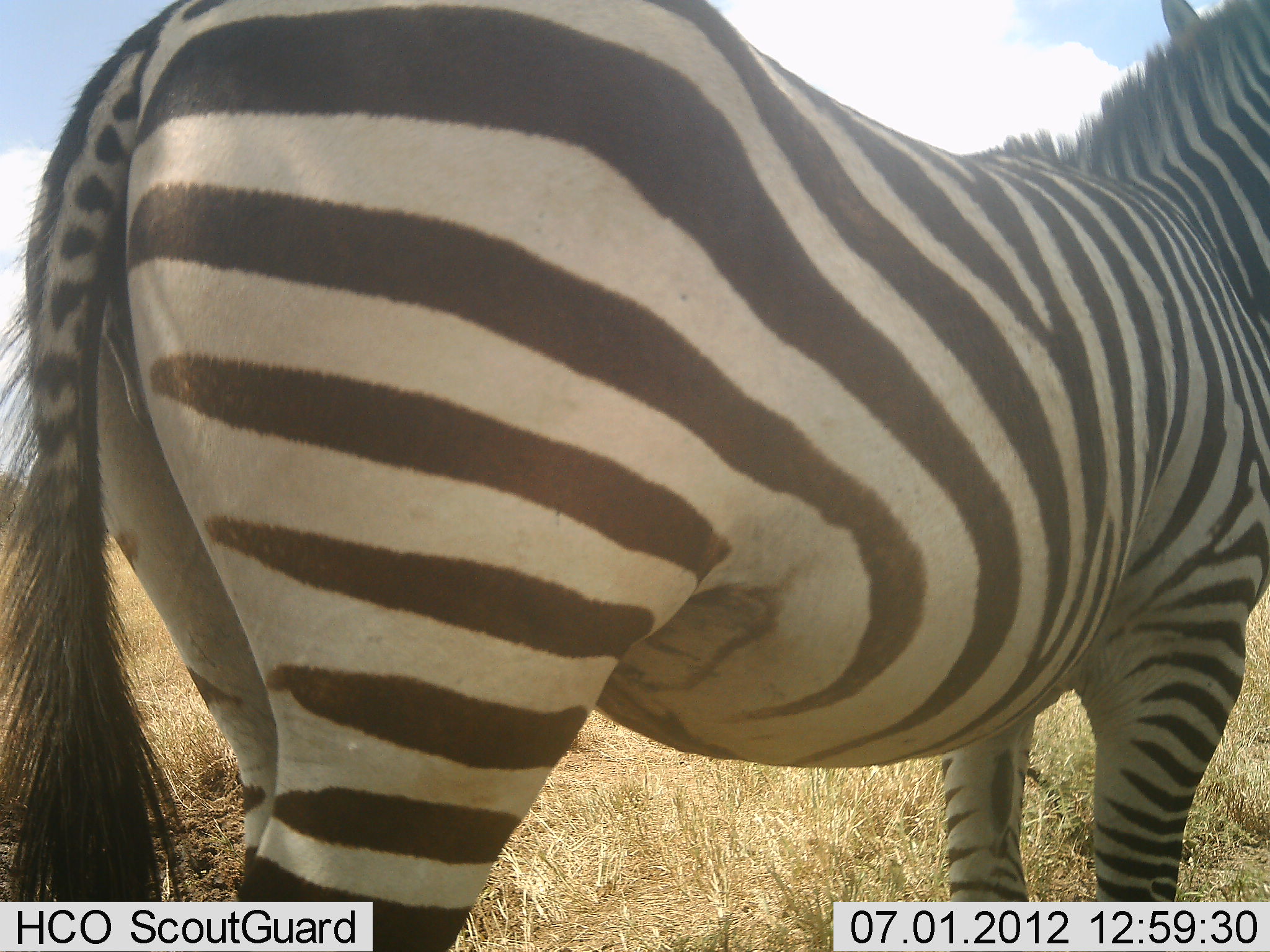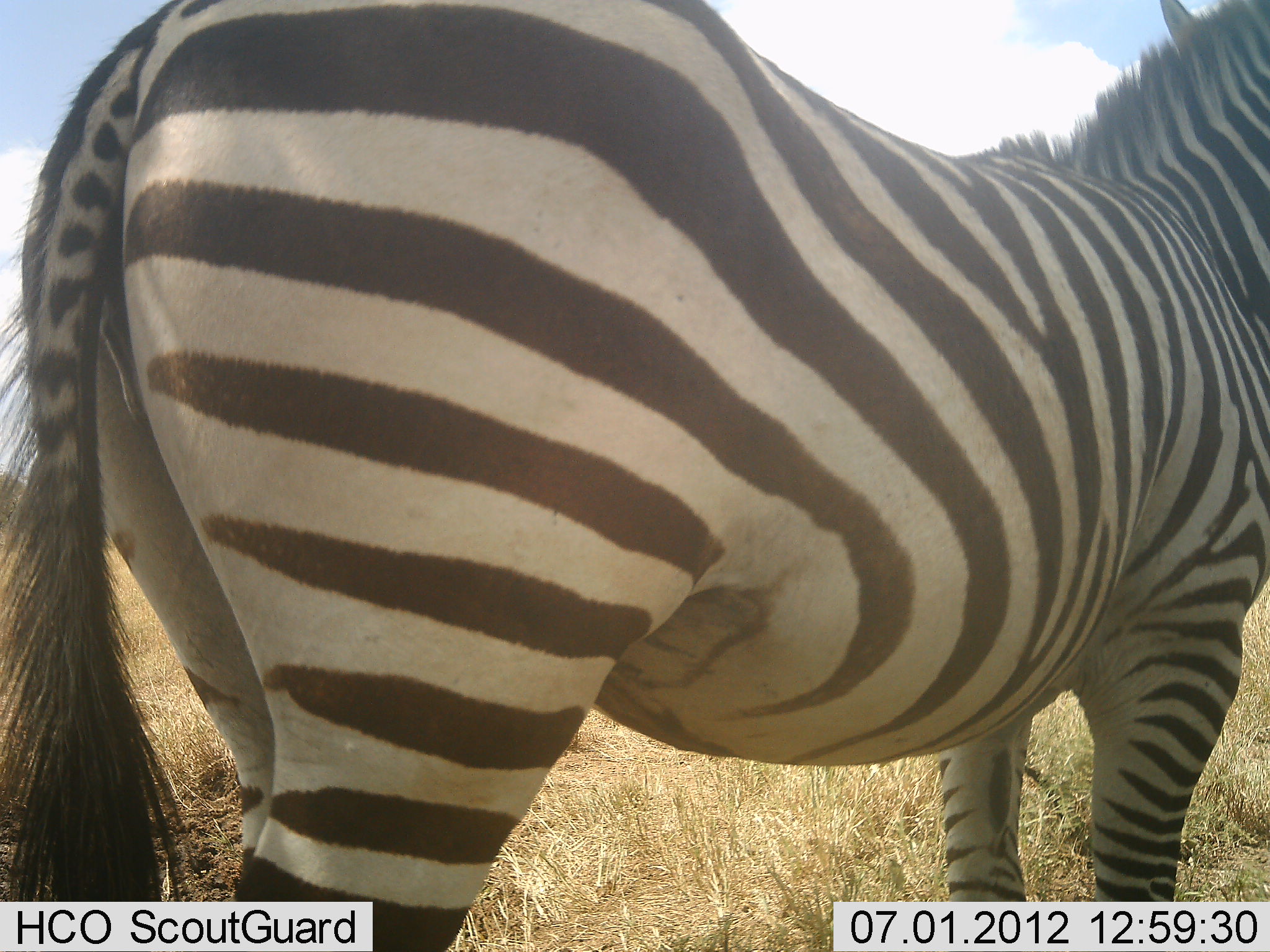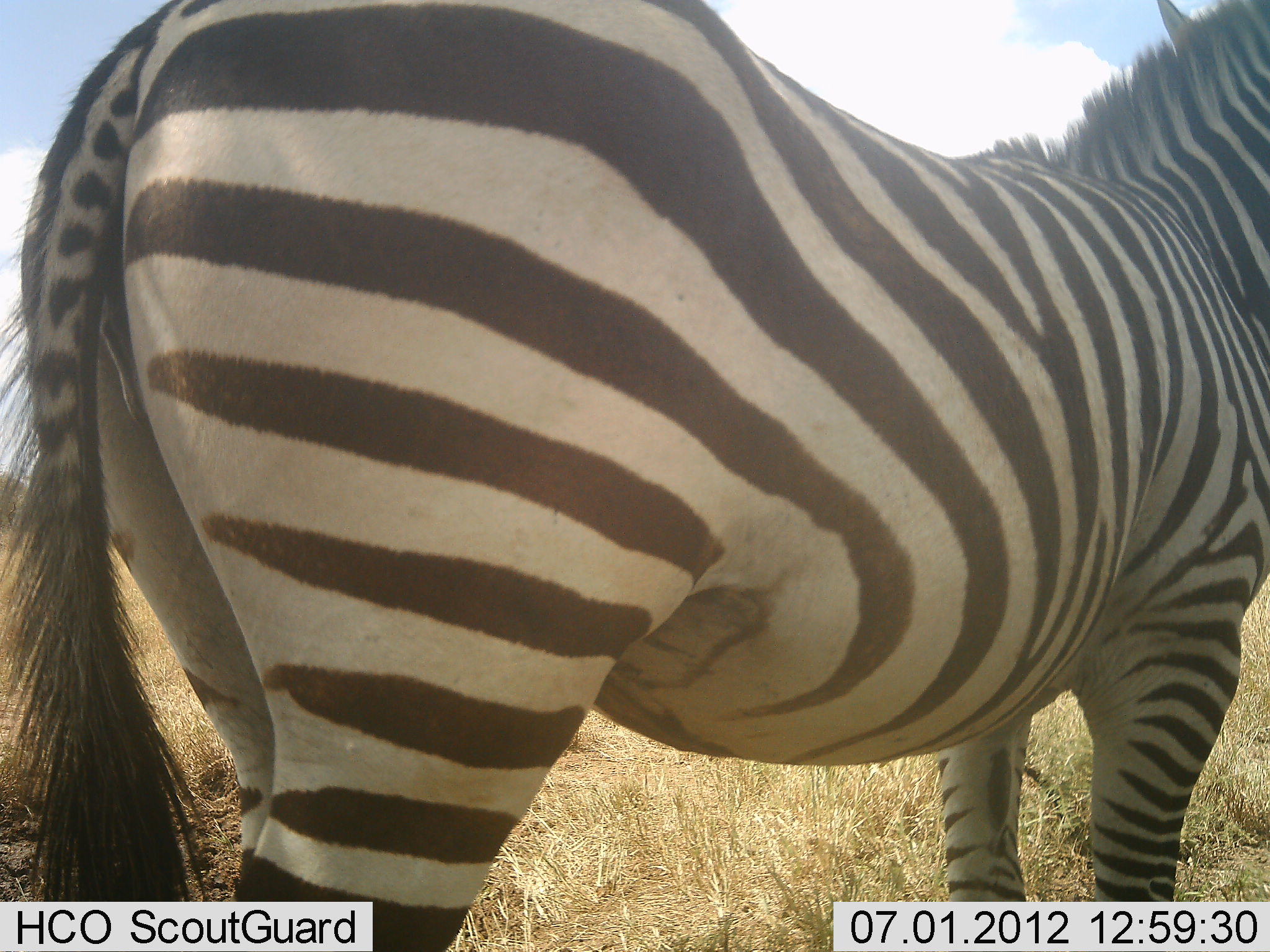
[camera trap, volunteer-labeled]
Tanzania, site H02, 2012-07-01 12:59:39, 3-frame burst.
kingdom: Animalia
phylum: Chordata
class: Mammalia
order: Perissodactyla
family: Equidae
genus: Equus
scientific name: Equus quagga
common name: plains zebra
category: zebra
Zebra (plains zebra) (Equus quagga), count 1. Behavior (volunteer vote fractions): standing 90%, resting 0%, moving 10%, interacting 0%. Young present (vote fraction): 0%. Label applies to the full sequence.